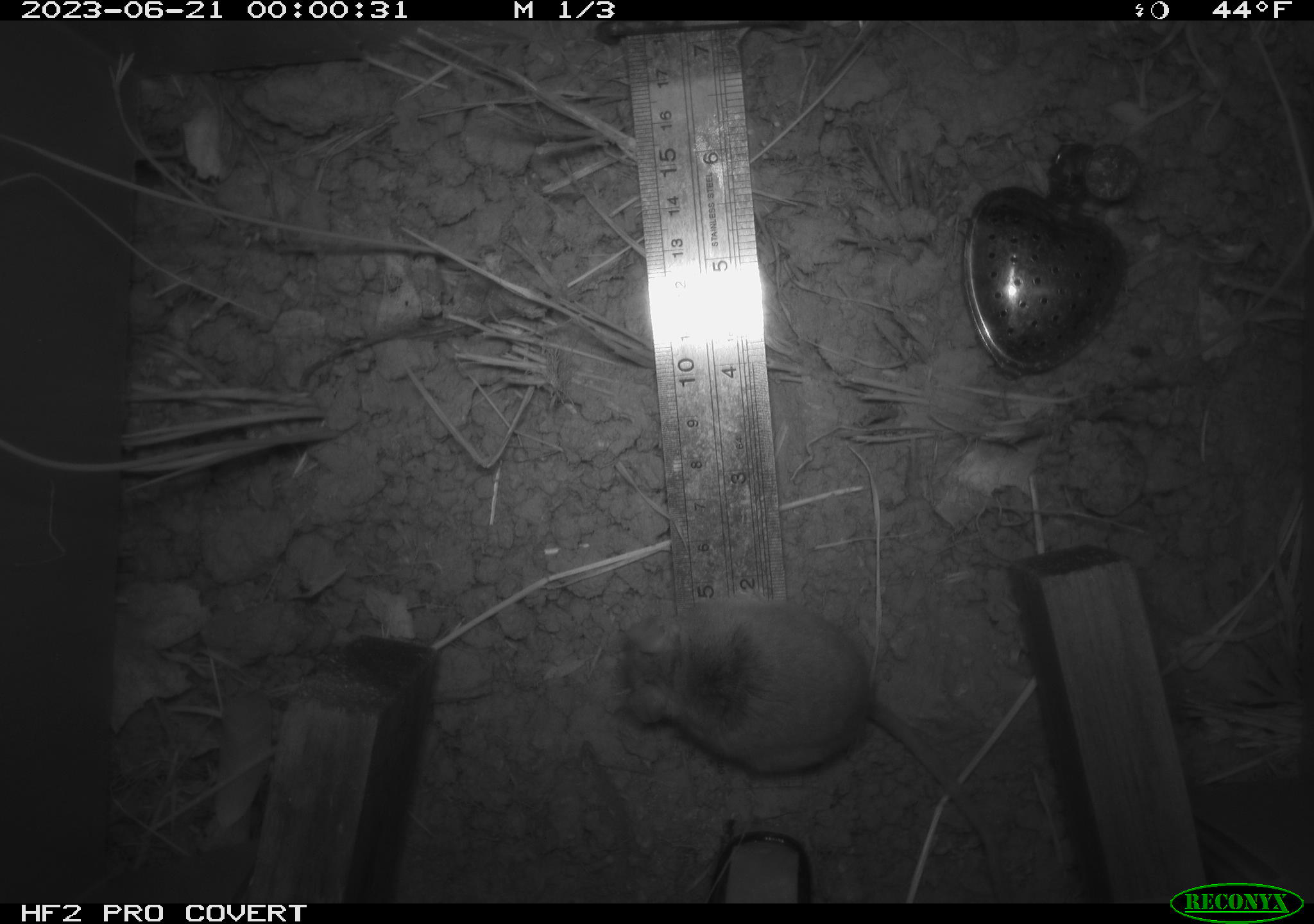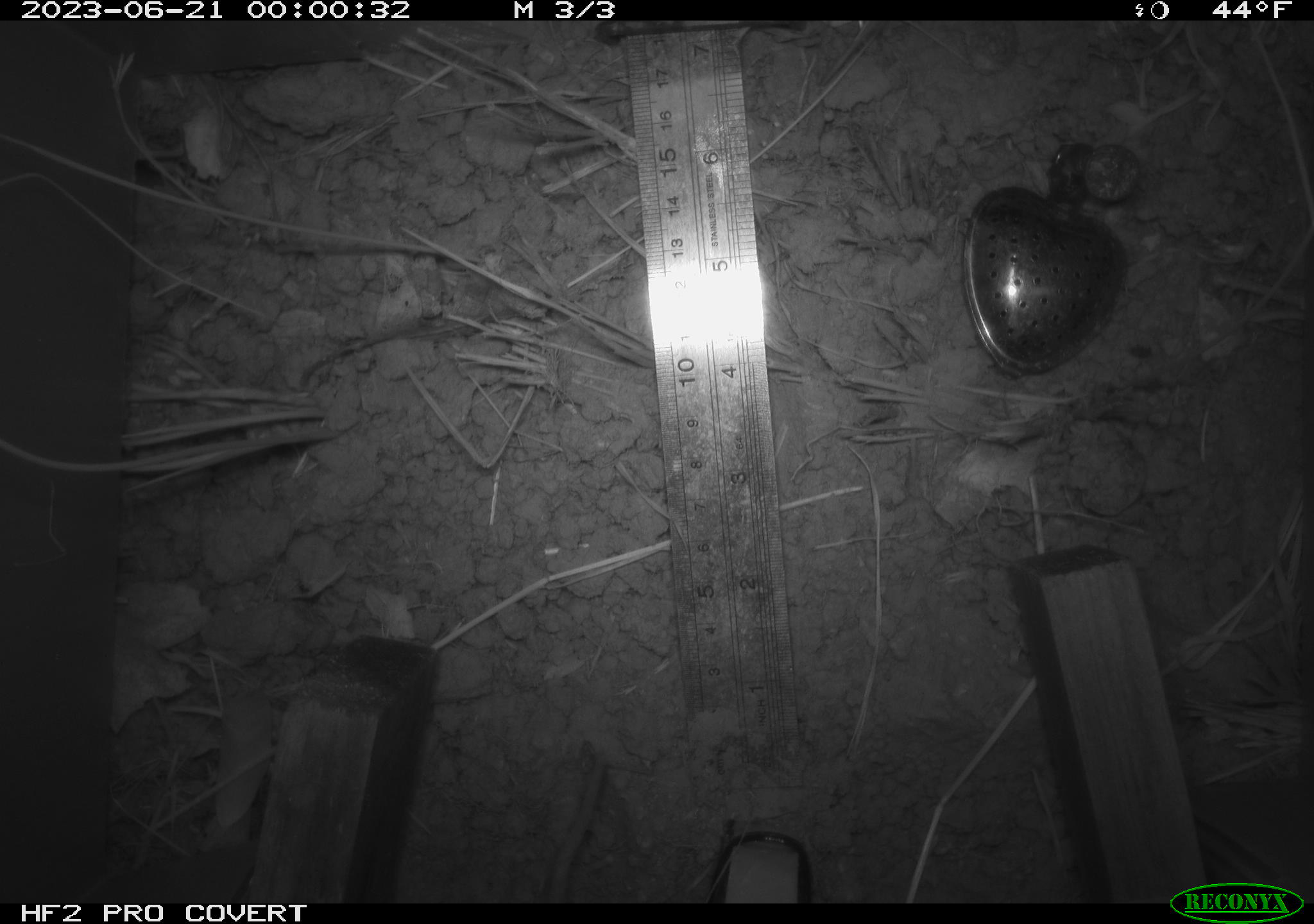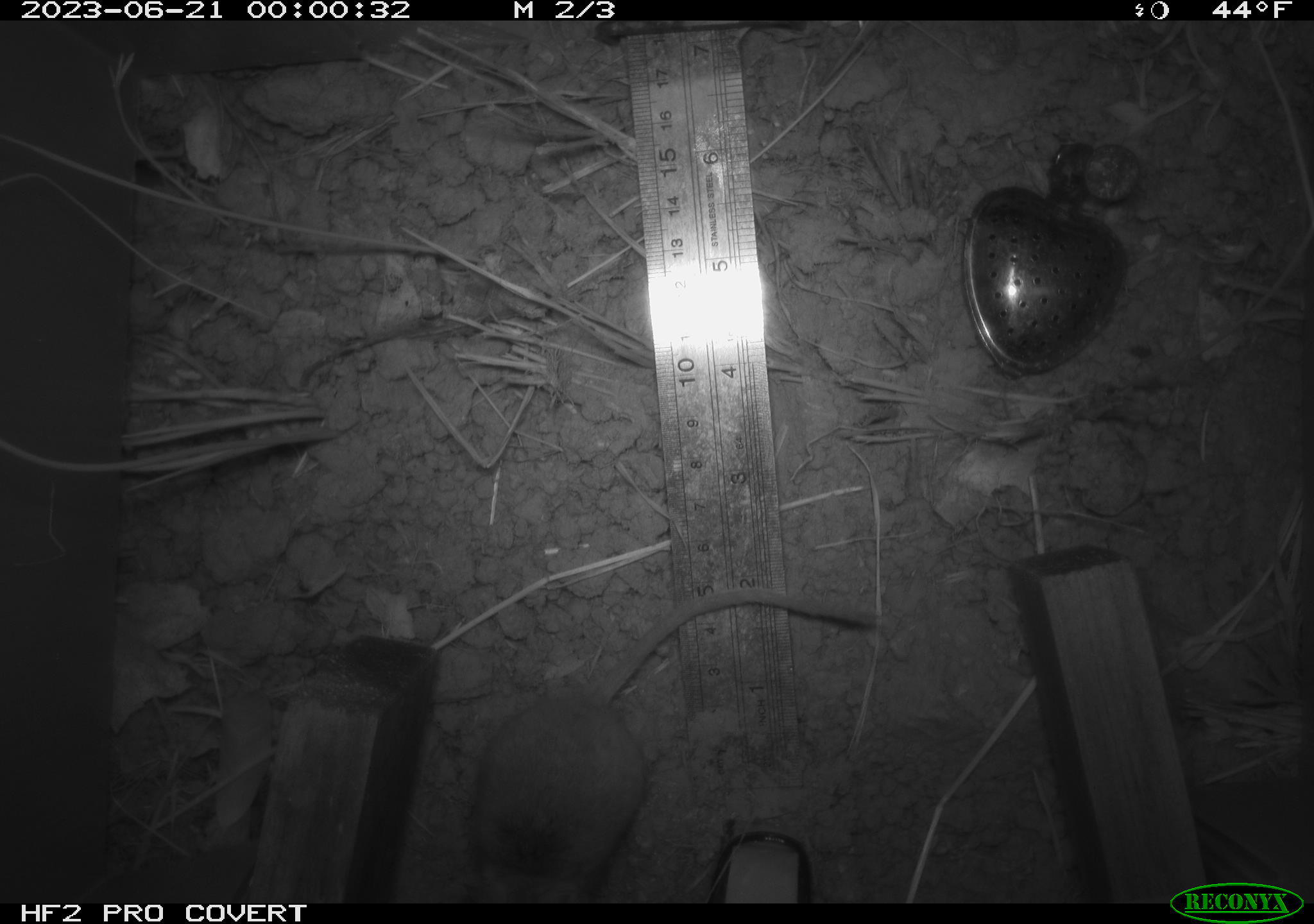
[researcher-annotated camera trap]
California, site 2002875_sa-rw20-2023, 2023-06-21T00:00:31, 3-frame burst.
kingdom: Animalia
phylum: Chordata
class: Mammalia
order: Rodentia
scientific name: Rodentia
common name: mouse species